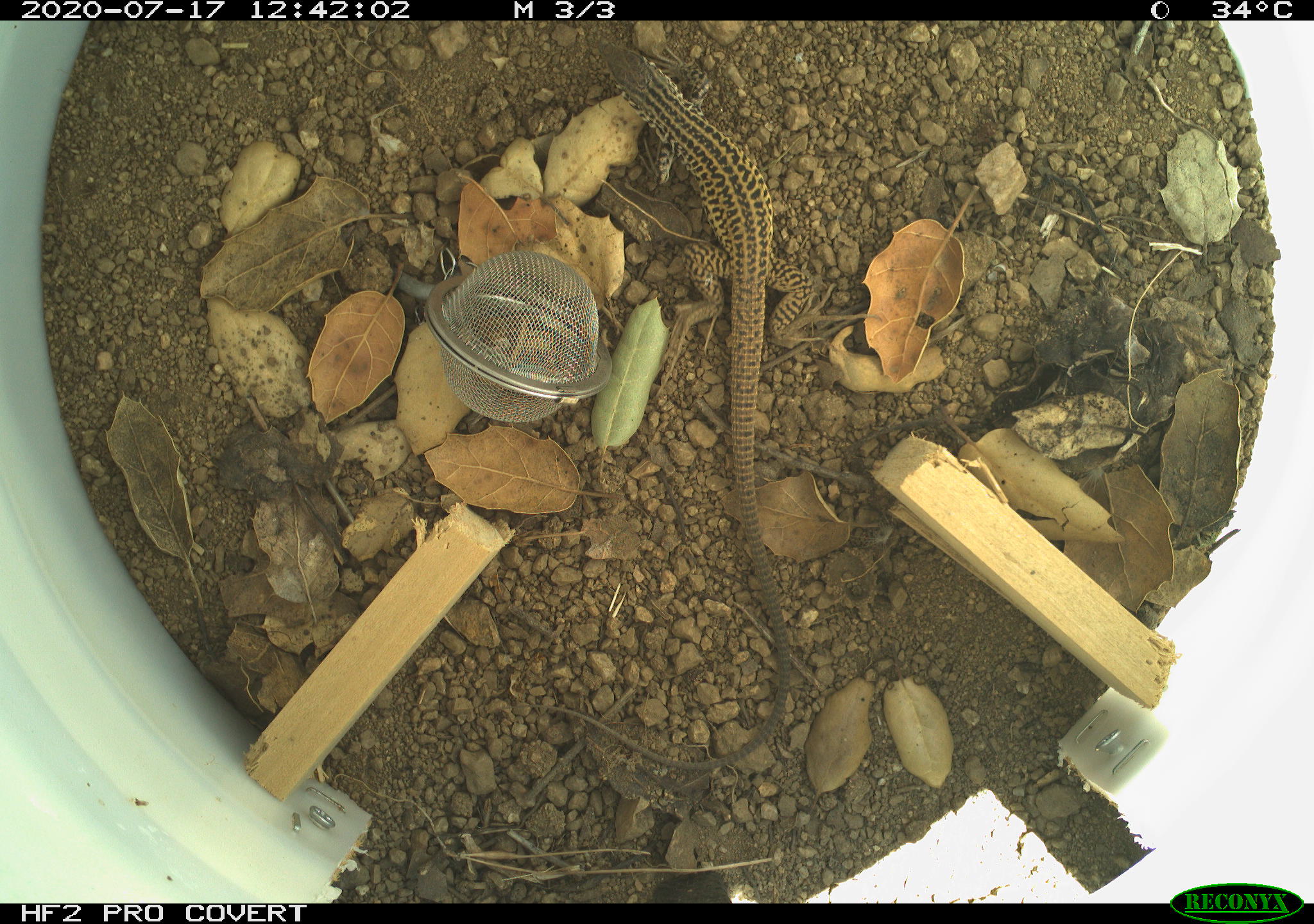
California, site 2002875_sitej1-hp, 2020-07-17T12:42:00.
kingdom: Animalia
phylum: Chordata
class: Reptilia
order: Squamata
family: Teiidae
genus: Aspidoscelis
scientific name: Aspidoscelis tigris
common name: western whiptail